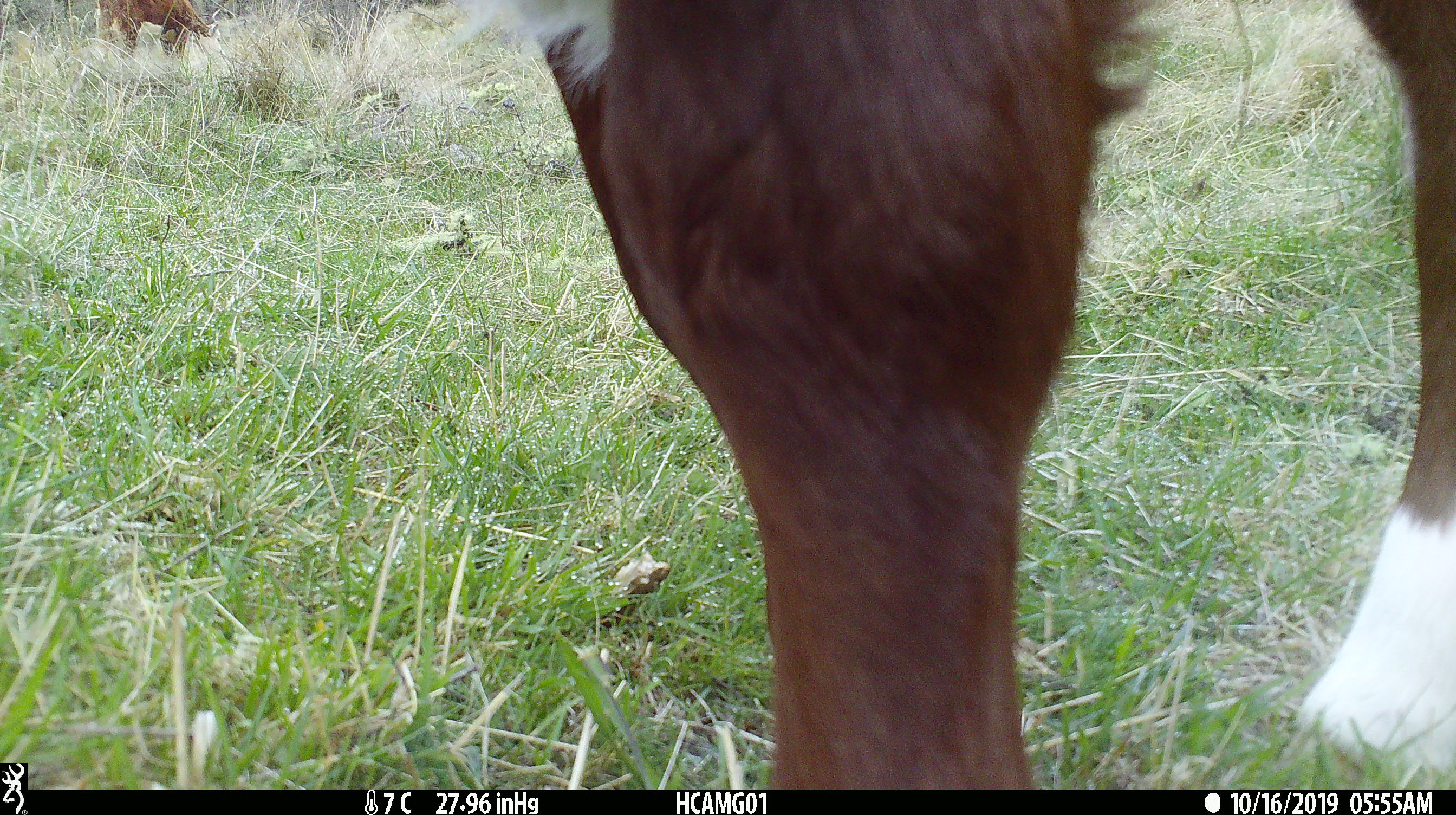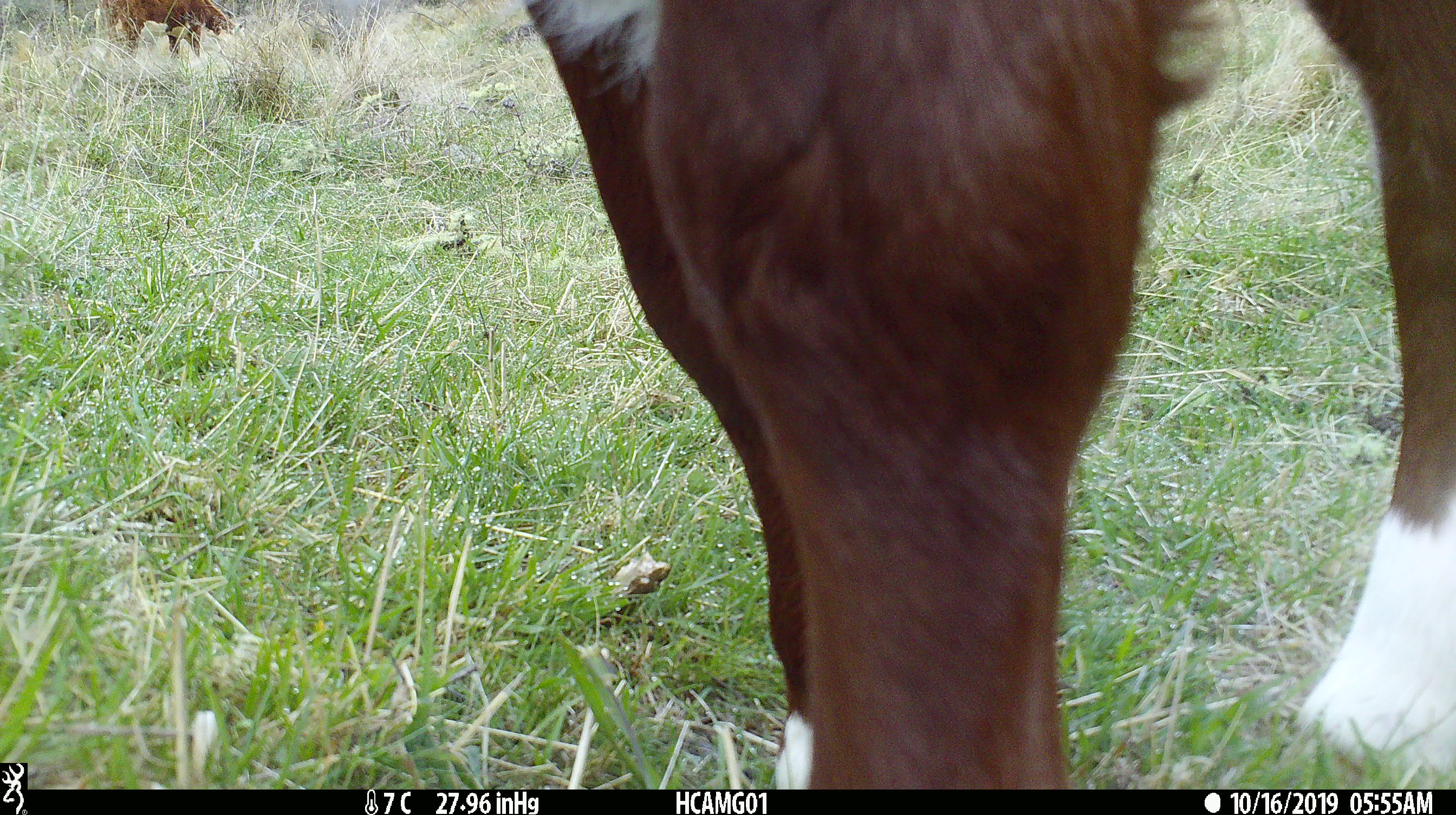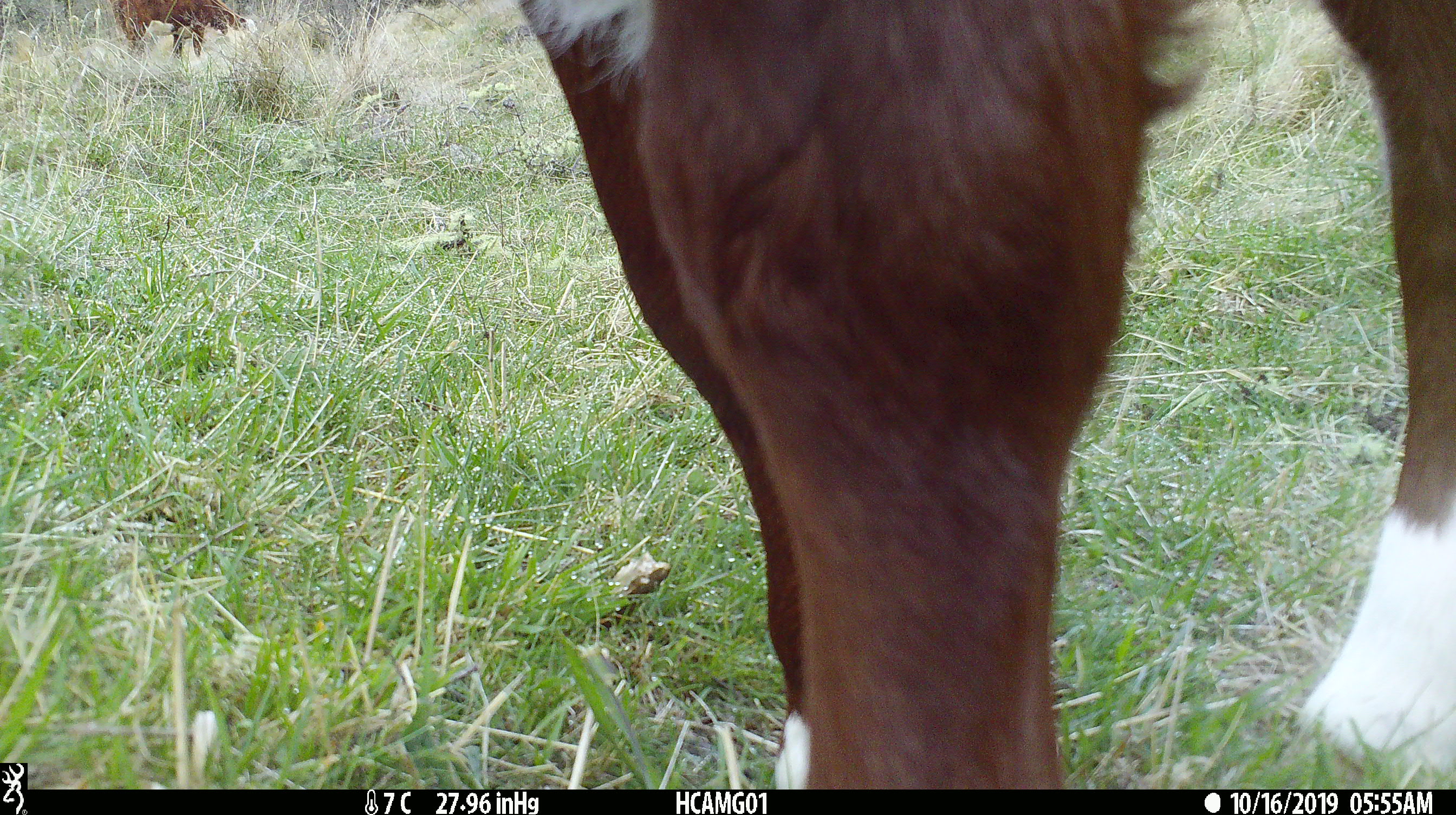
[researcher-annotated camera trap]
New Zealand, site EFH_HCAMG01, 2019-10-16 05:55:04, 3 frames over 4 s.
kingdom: Animalia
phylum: Chordata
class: Mammalia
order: Artiodactyla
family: Bovidae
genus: Bos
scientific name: Bos taurus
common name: domestic cow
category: cow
Cow (domestic cow) (Bos taurus).